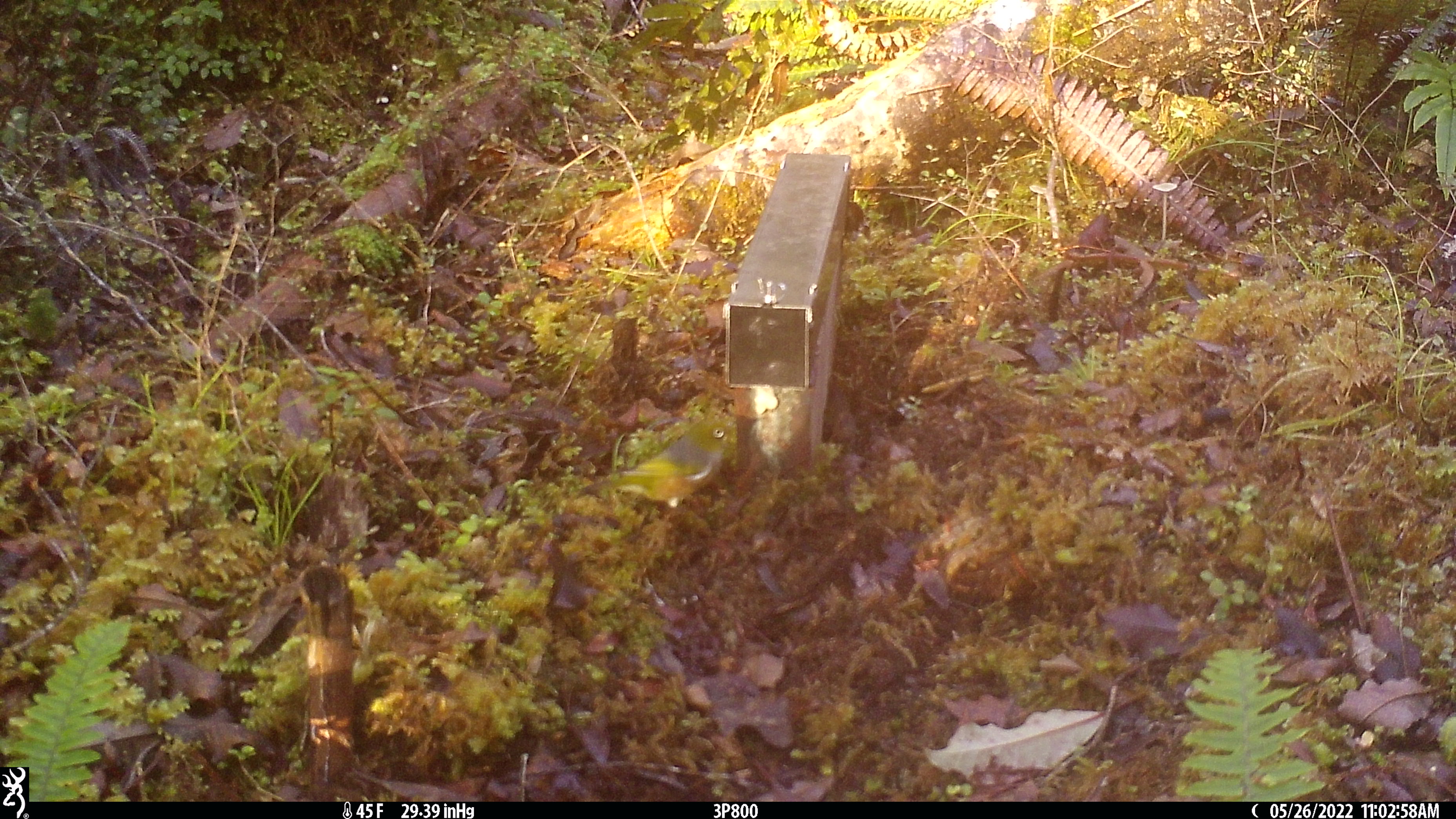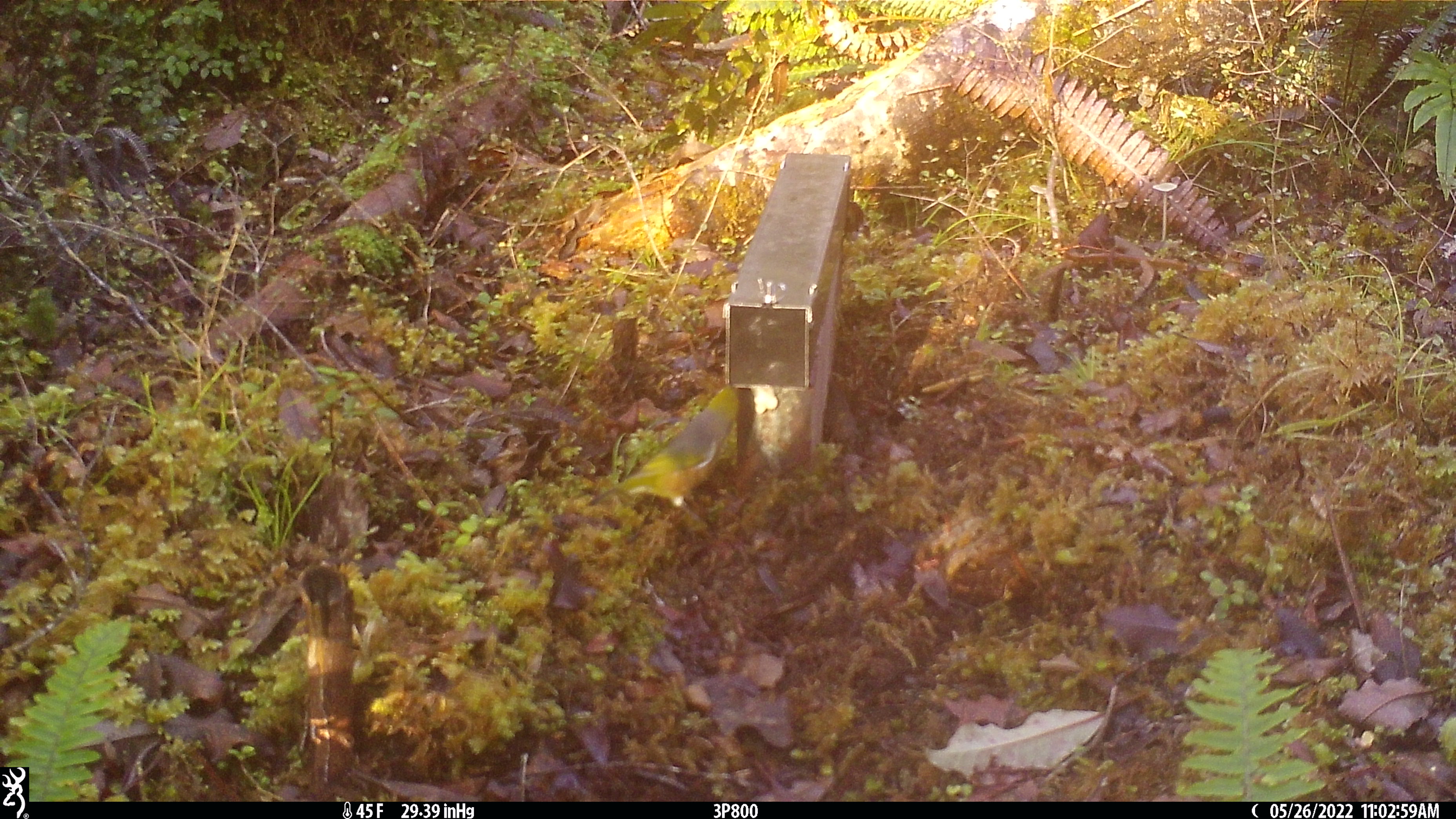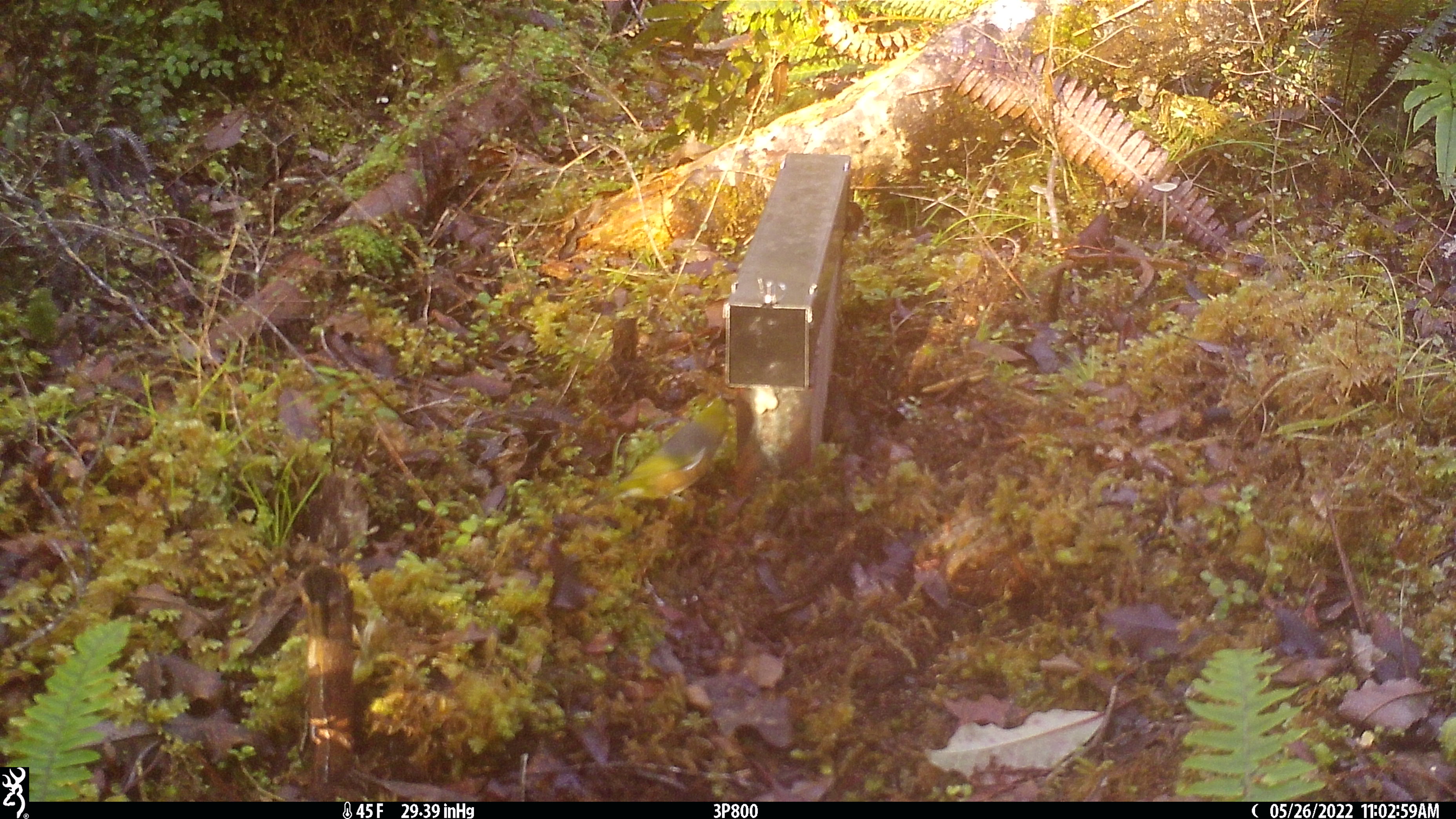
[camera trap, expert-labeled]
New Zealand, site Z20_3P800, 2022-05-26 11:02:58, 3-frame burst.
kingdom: Animalia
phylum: Chordata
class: Aves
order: Passeriformes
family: Zosteropidae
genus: Zosterops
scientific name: Zosterops lateralis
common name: silvereye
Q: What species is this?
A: Silvereye (Zosterops lateralis).